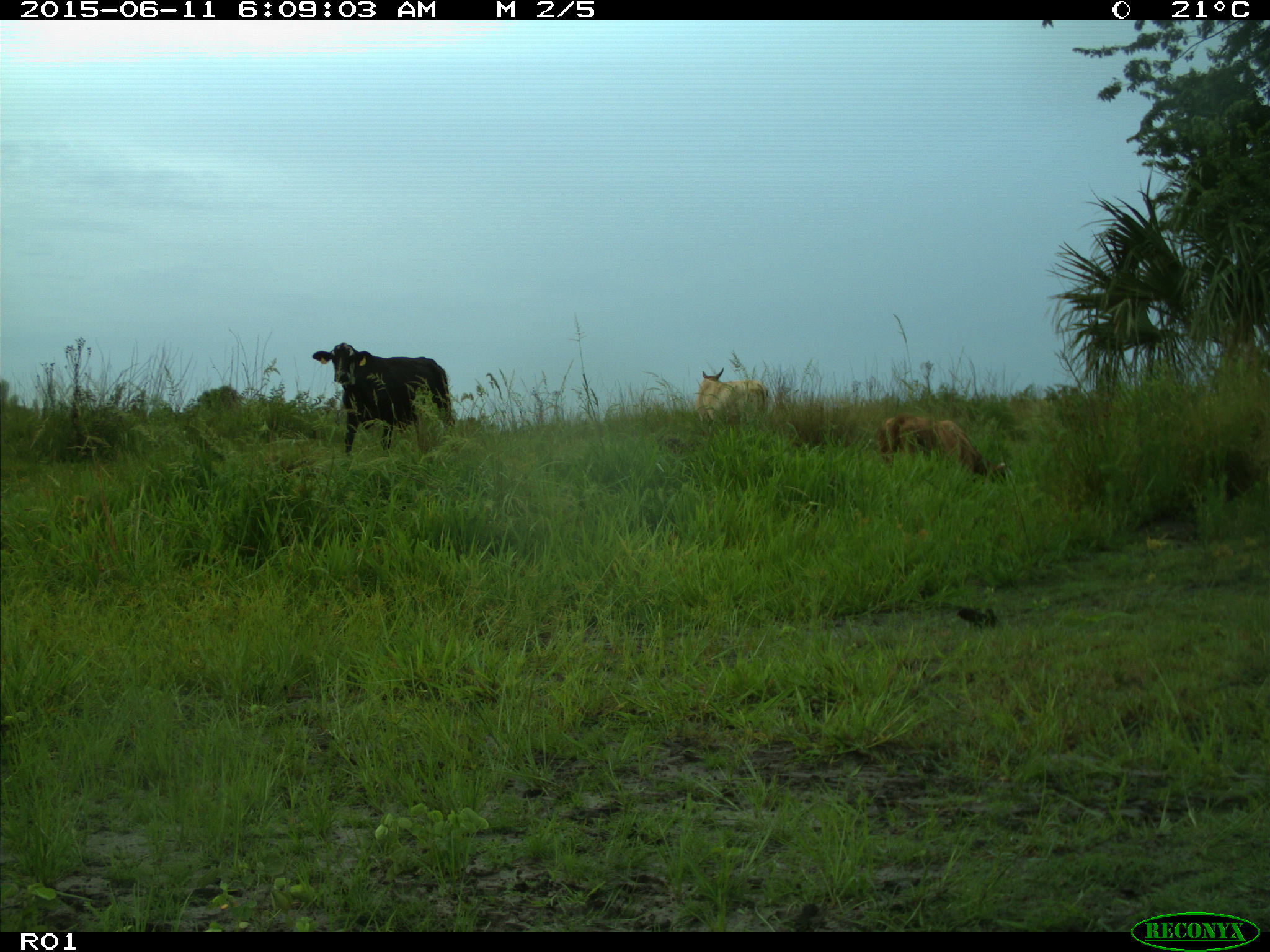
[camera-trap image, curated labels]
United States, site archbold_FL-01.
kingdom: Animalia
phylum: Chordata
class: Mammalia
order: Artiodactyla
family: Bovidae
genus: Bos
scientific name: Bos taurus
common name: domestic cow